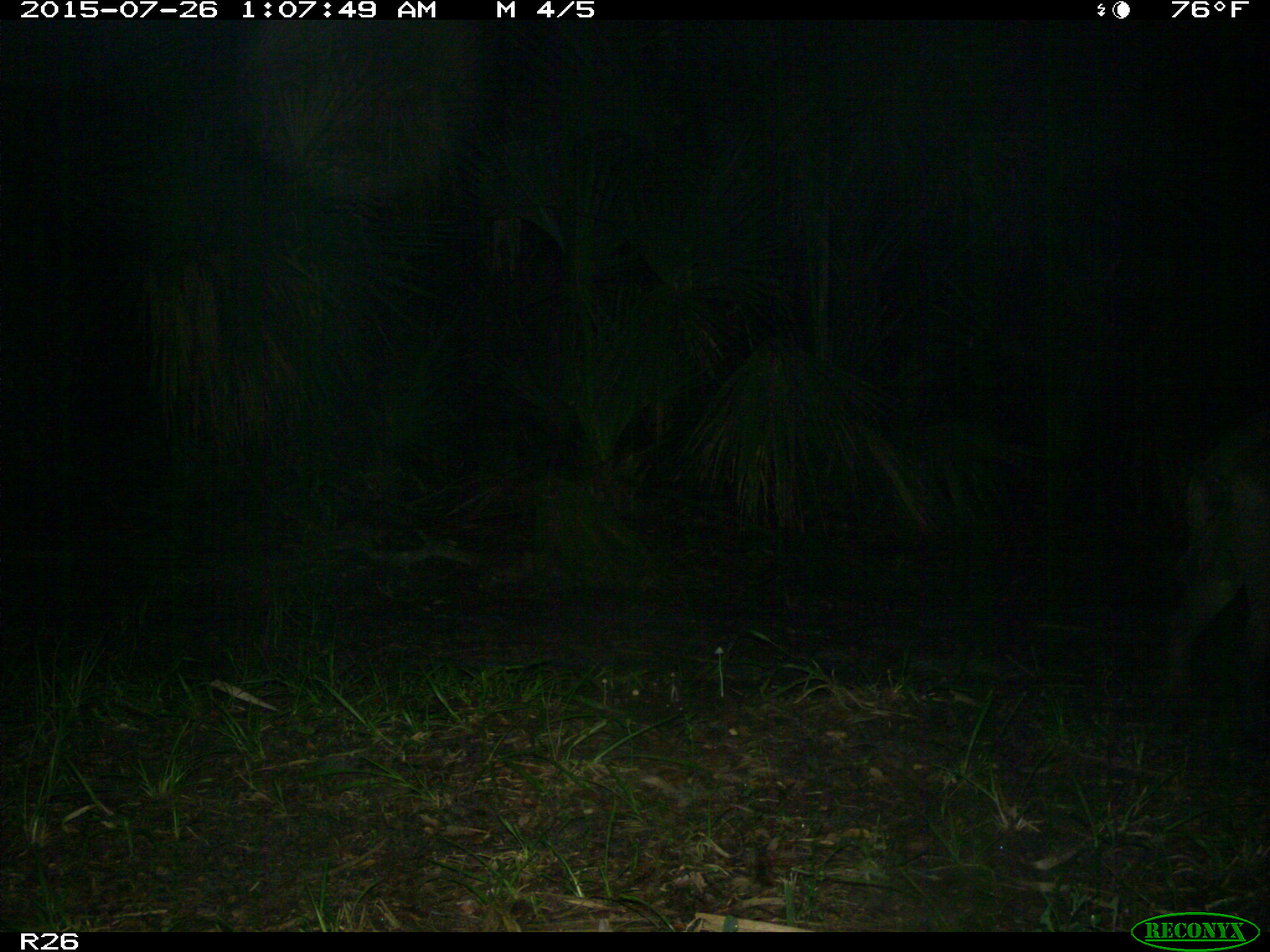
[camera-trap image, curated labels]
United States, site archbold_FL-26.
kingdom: Animalia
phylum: Chordata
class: Mammalia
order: Artiodactyla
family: Suidae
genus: Sus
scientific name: Sus scrofa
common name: wild boar